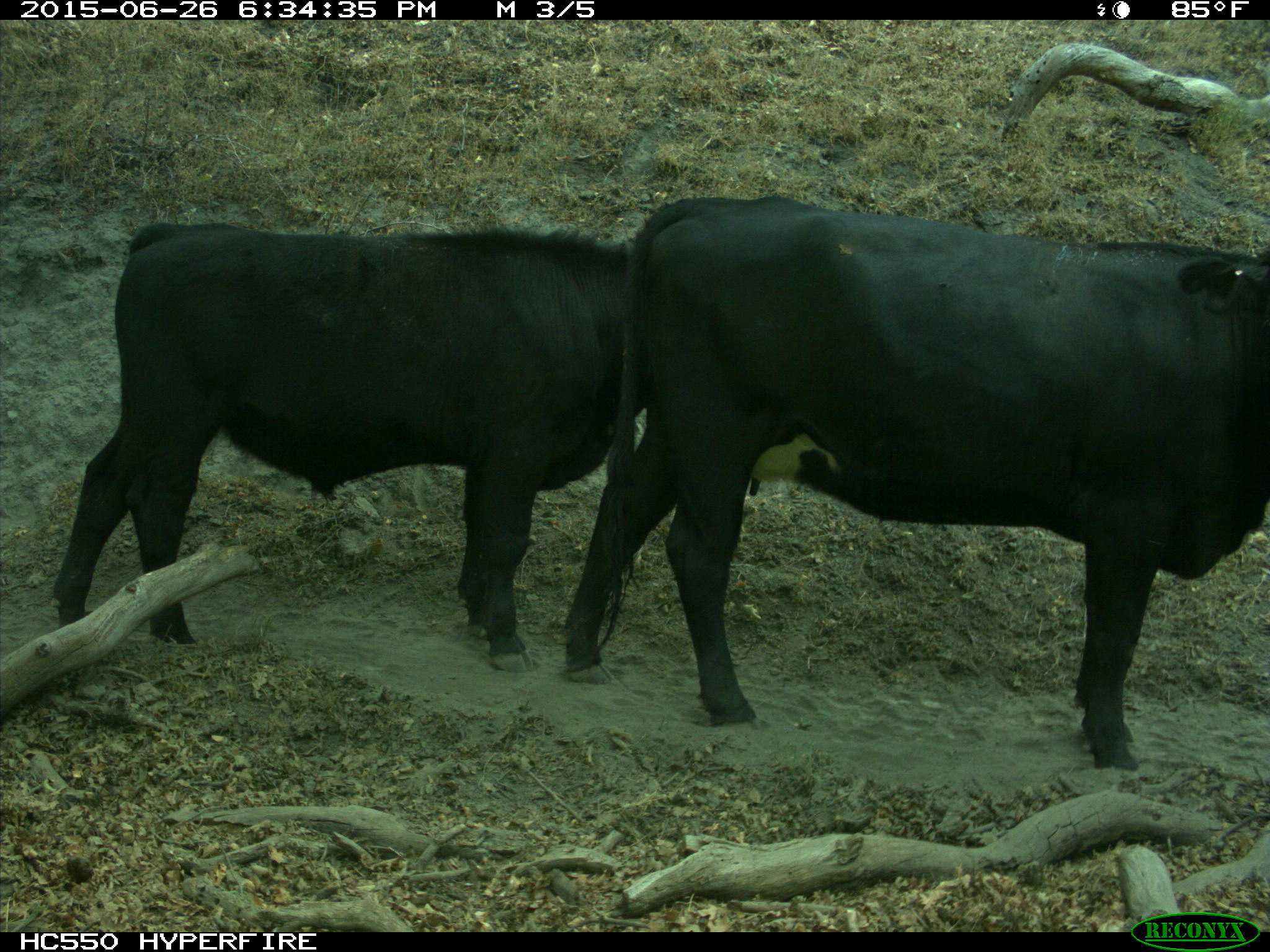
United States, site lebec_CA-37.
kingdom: Animalia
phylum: Chordata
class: Mammalia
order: Artiodactyla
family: Bovidae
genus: Bos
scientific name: Bos taurus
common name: domestic cow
Bos taurus (domestic cow).